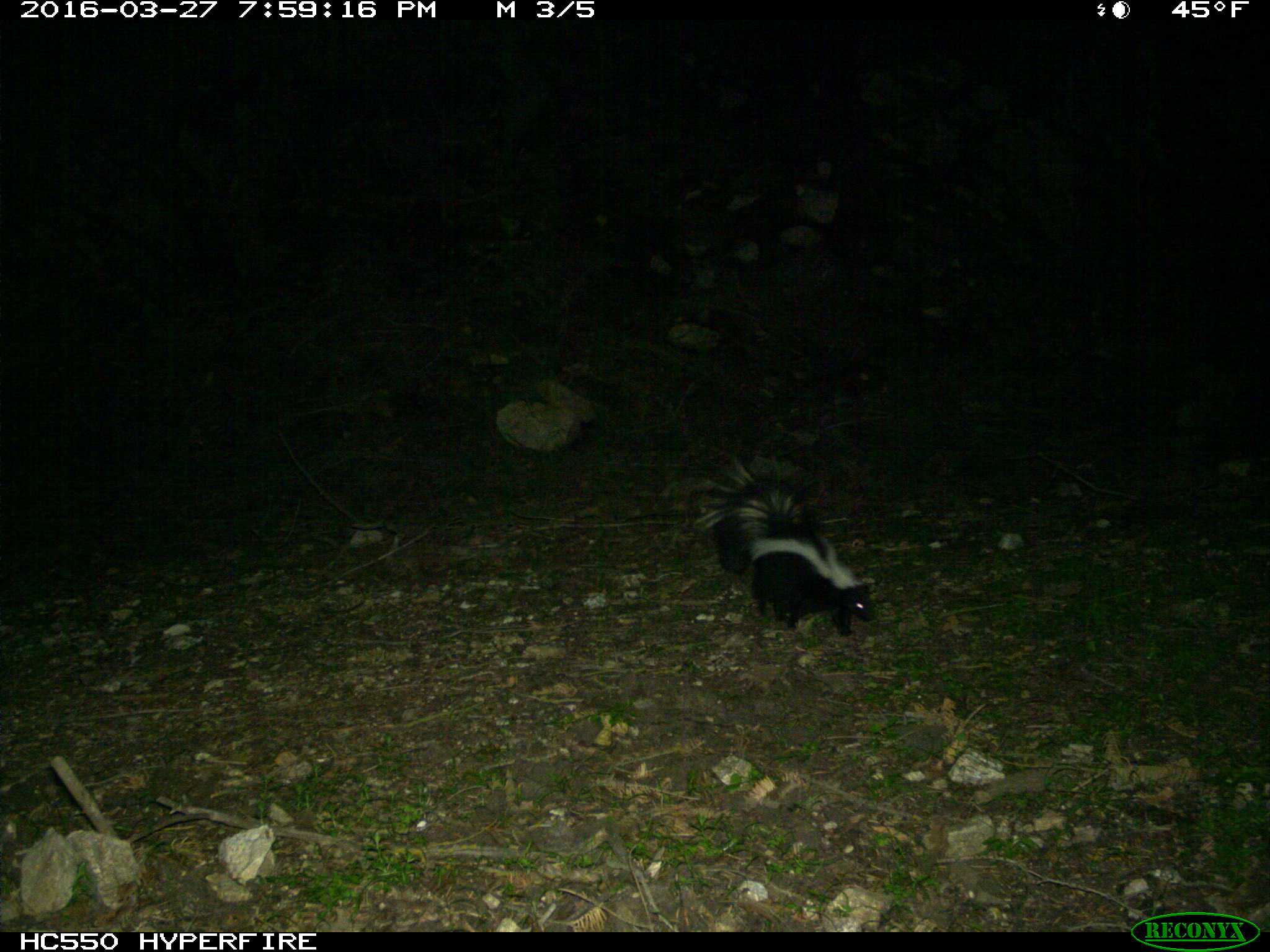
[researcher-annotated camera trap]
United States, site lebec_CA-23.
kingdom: Animalia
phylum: Chordata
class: Mammalia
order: Carnivora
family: Mephitidae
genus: Mephitis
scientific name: Mephitis mephitis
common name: striped skunk